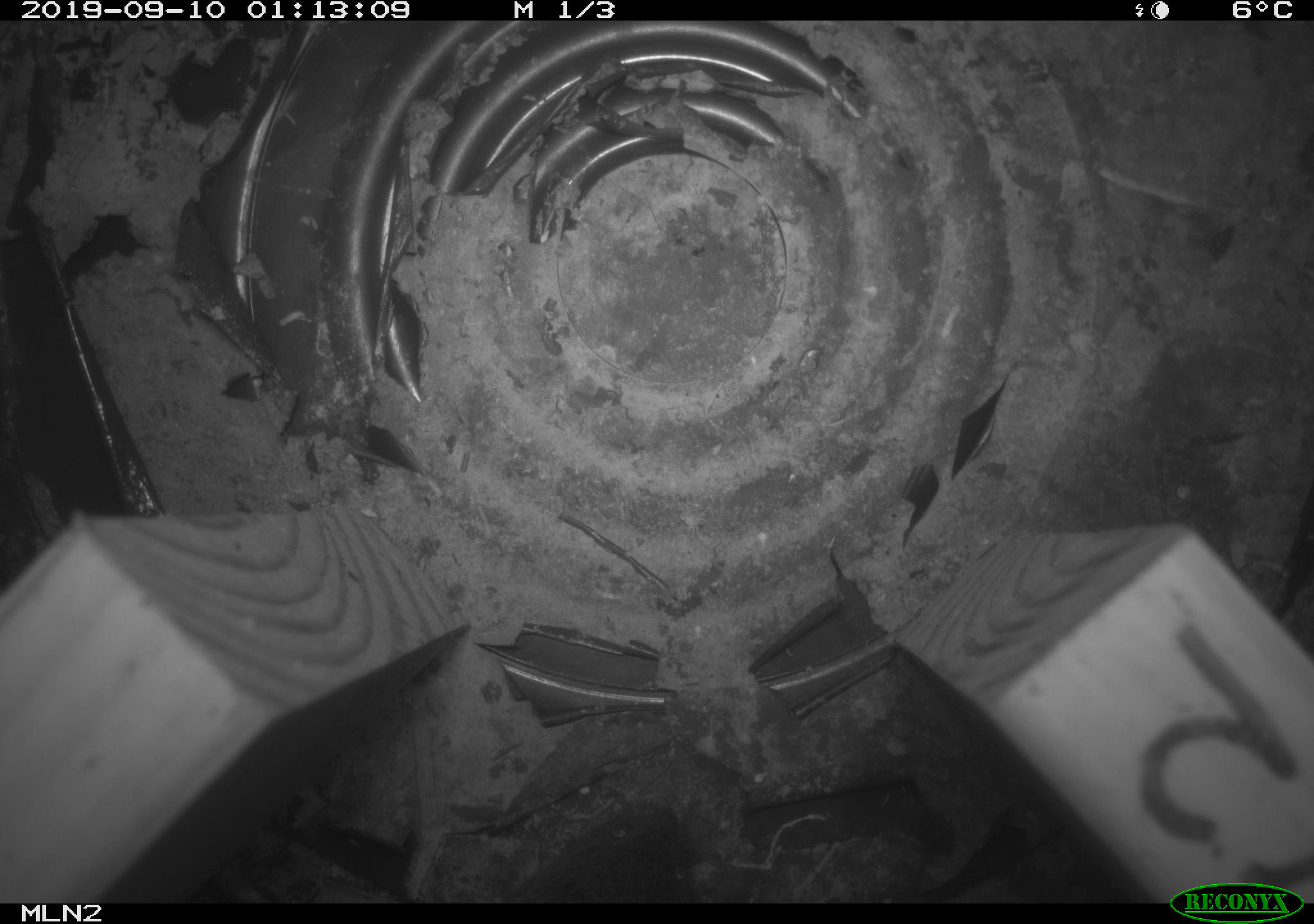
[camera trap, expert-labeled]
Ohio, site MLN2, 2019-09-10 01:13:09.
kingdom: Animalia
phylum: Chordata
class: Mammalia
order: Rodentia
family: Cricetidae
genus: Microtus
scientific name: Microtus pennsylvanicus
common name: meadow vole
Meadow vole (Microtus pennsylvanicus).